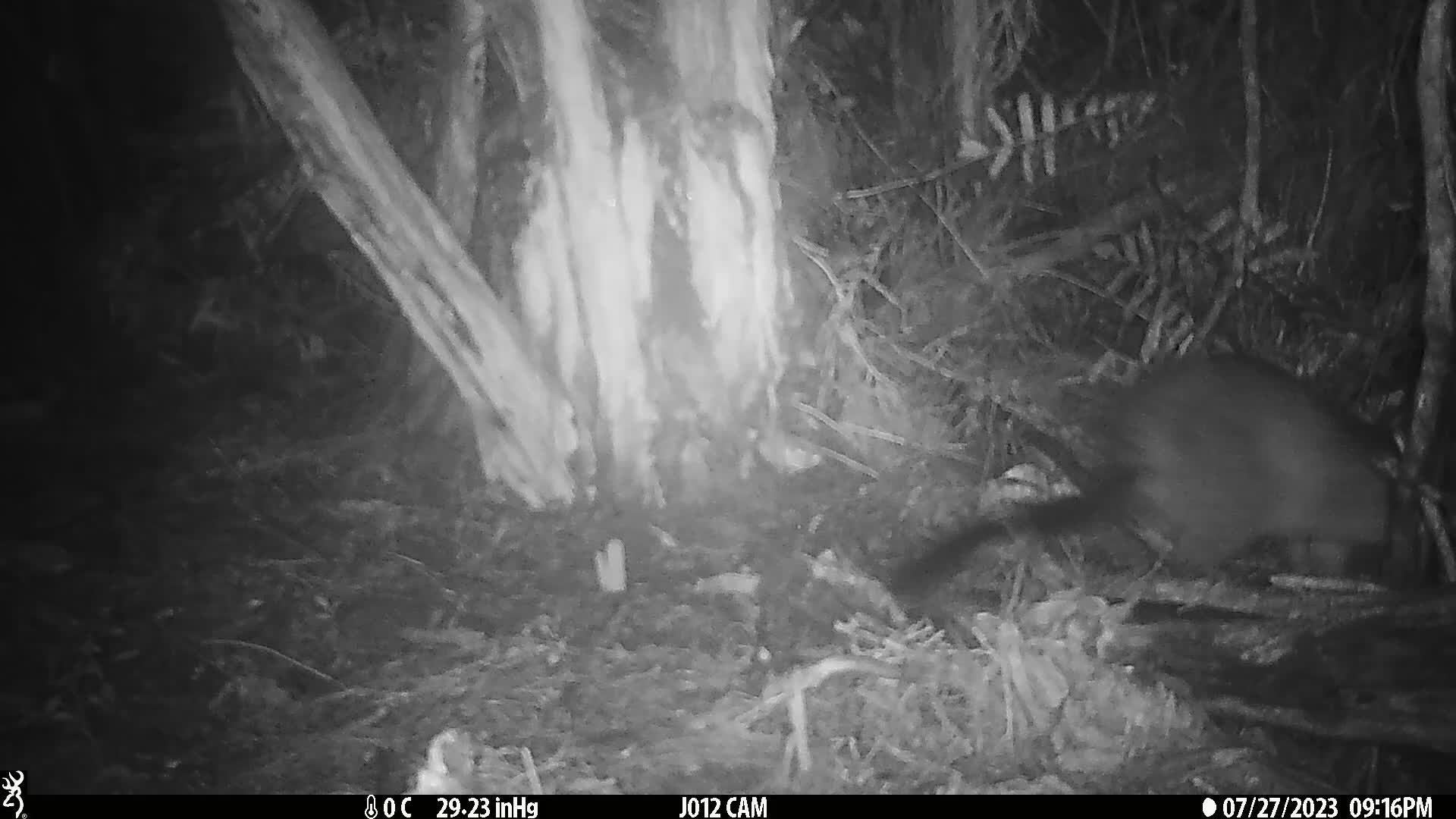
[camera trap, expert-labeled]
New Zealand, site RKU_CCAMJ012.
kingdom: Animalia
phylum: Chordata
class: Mammalia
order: Diprotodontia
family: Phalangeridae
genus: Trichosurus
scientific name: Trichosurus vulpecula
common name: common brushtail possum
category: possum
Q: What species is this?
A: Possum (common brushtail possum) (Trichosurus vulpecula).